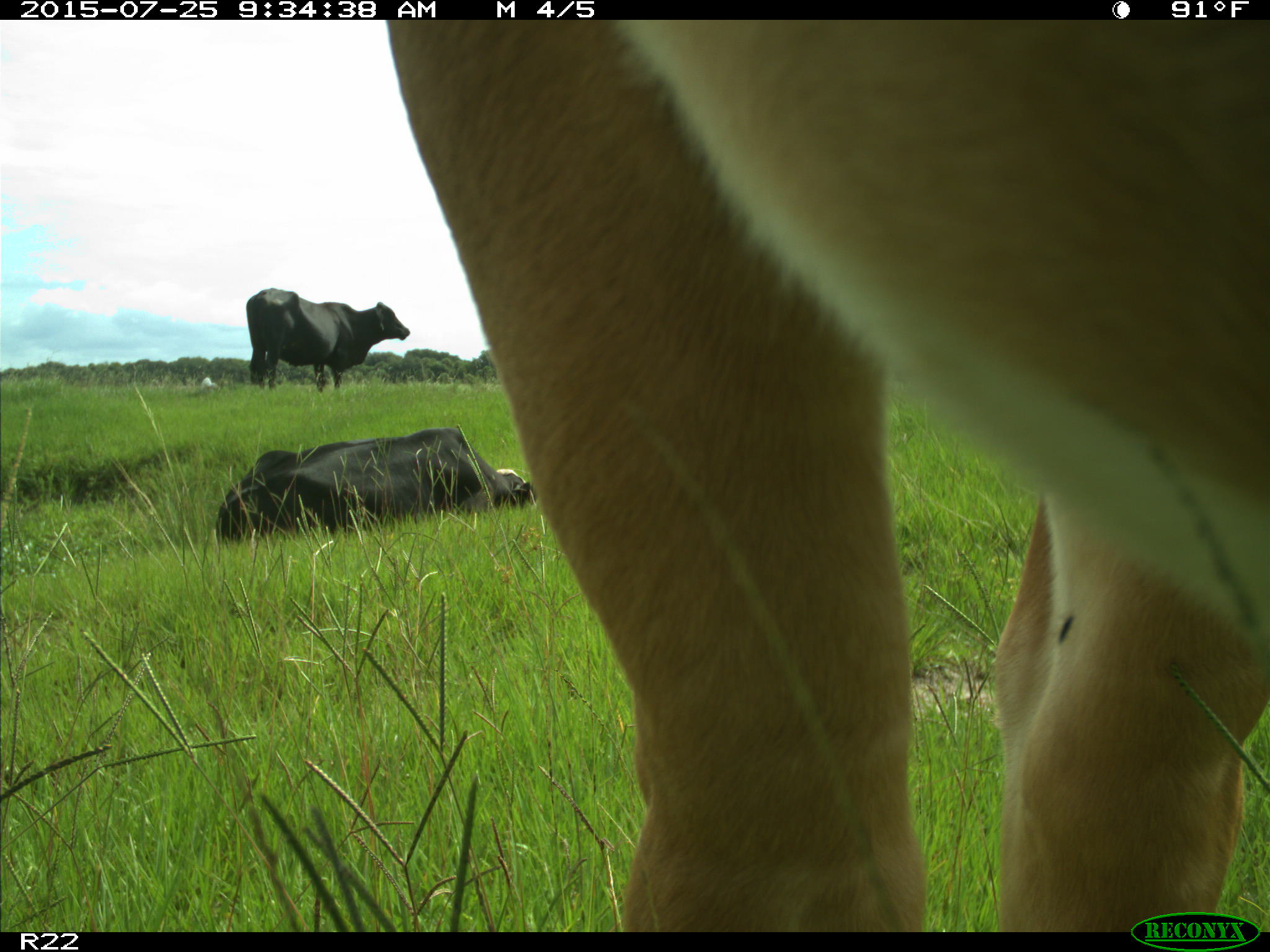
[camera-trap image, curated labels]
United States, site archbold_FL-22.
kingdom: Animalia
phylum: Chordata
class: Mammalia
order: Artiodactyla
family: Bovidae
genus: Bos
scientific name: Bos taurus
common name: domestic cow